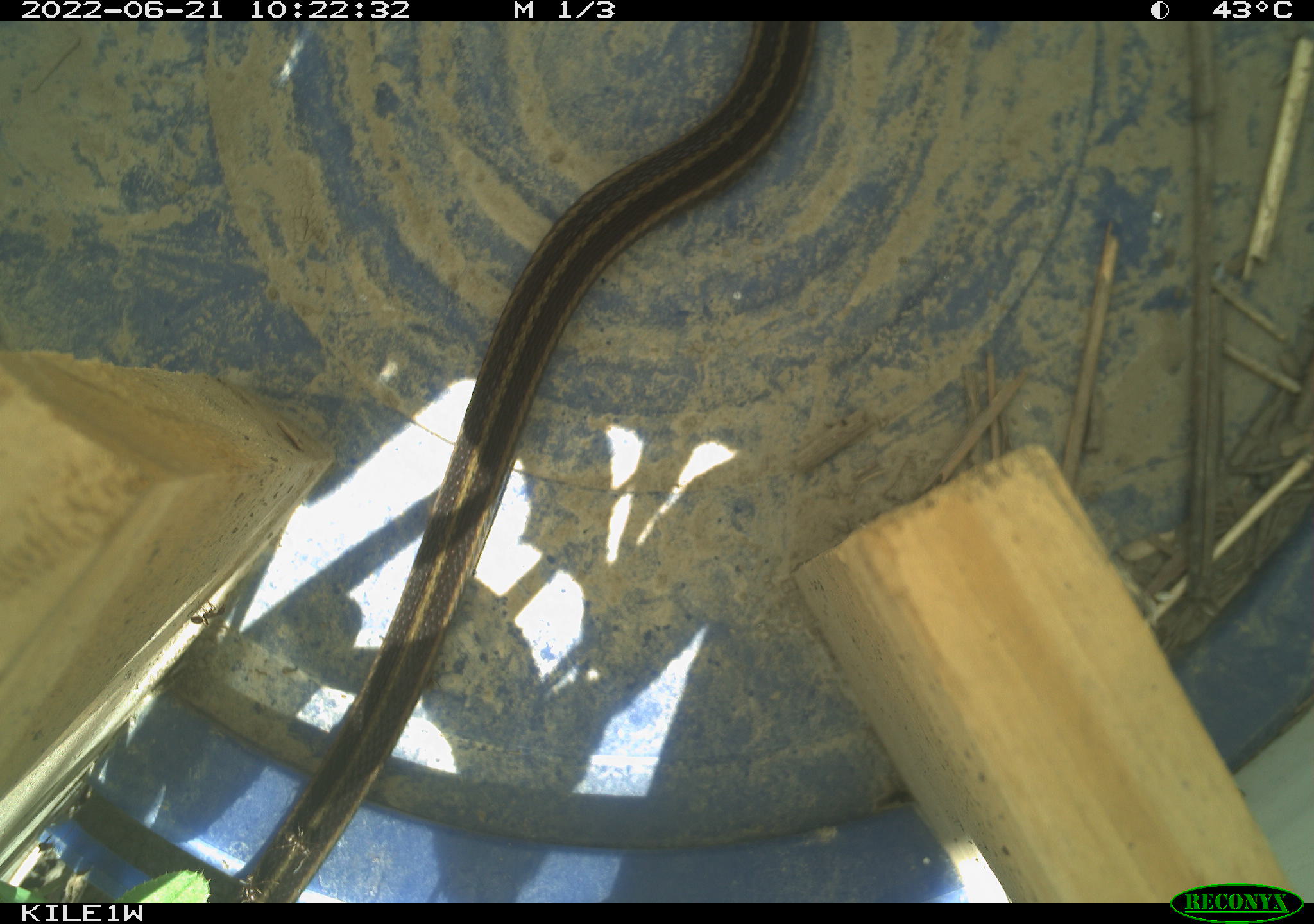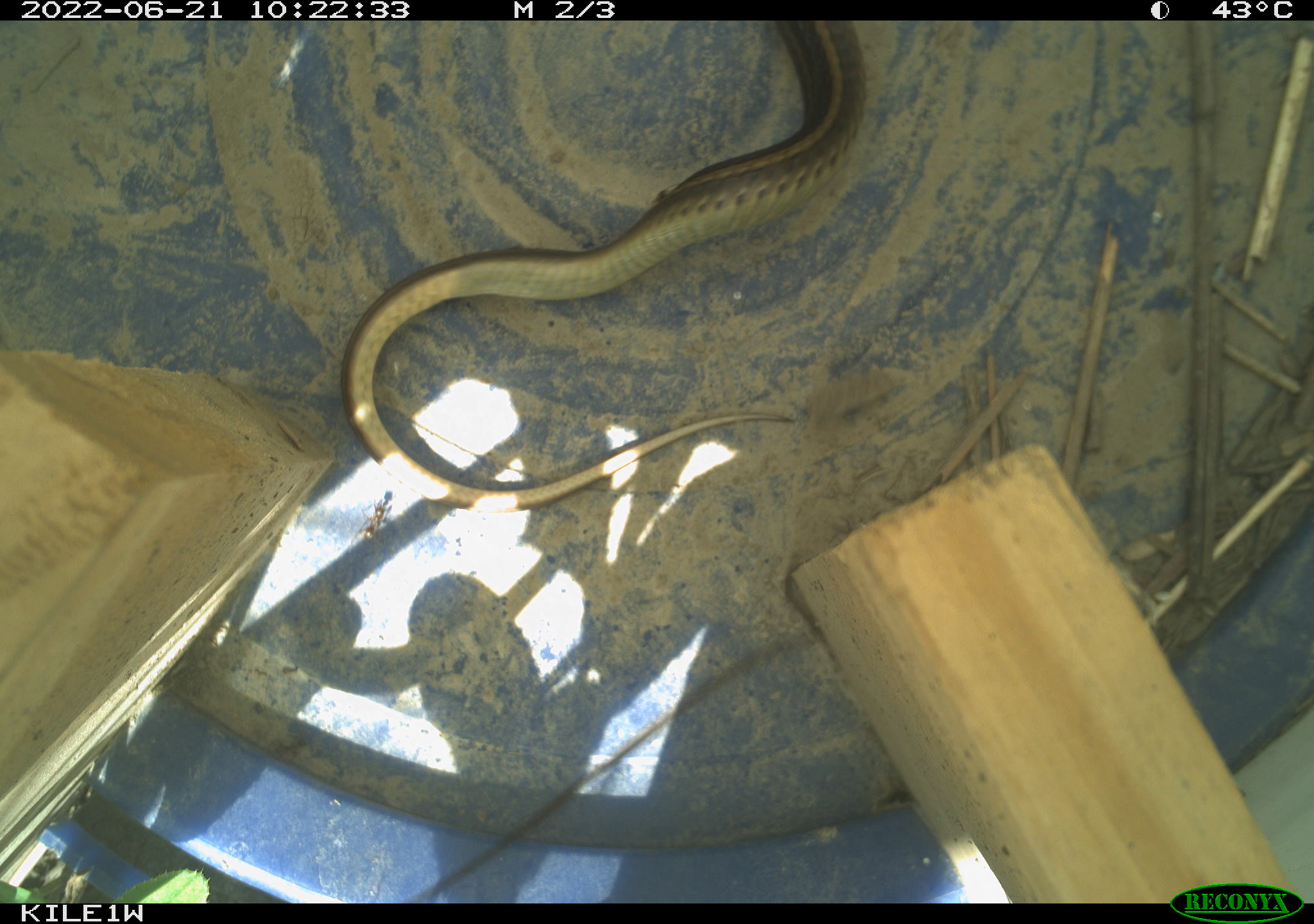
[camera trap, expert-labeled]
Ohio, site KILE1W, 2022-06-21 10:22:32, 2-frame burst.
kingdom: Animalia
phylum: Chordata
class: Reptilia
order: Squamata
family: Colubridae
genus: Thamnophis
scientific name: Thamnophis sirtalis sirtalis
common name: eastern gartersnake